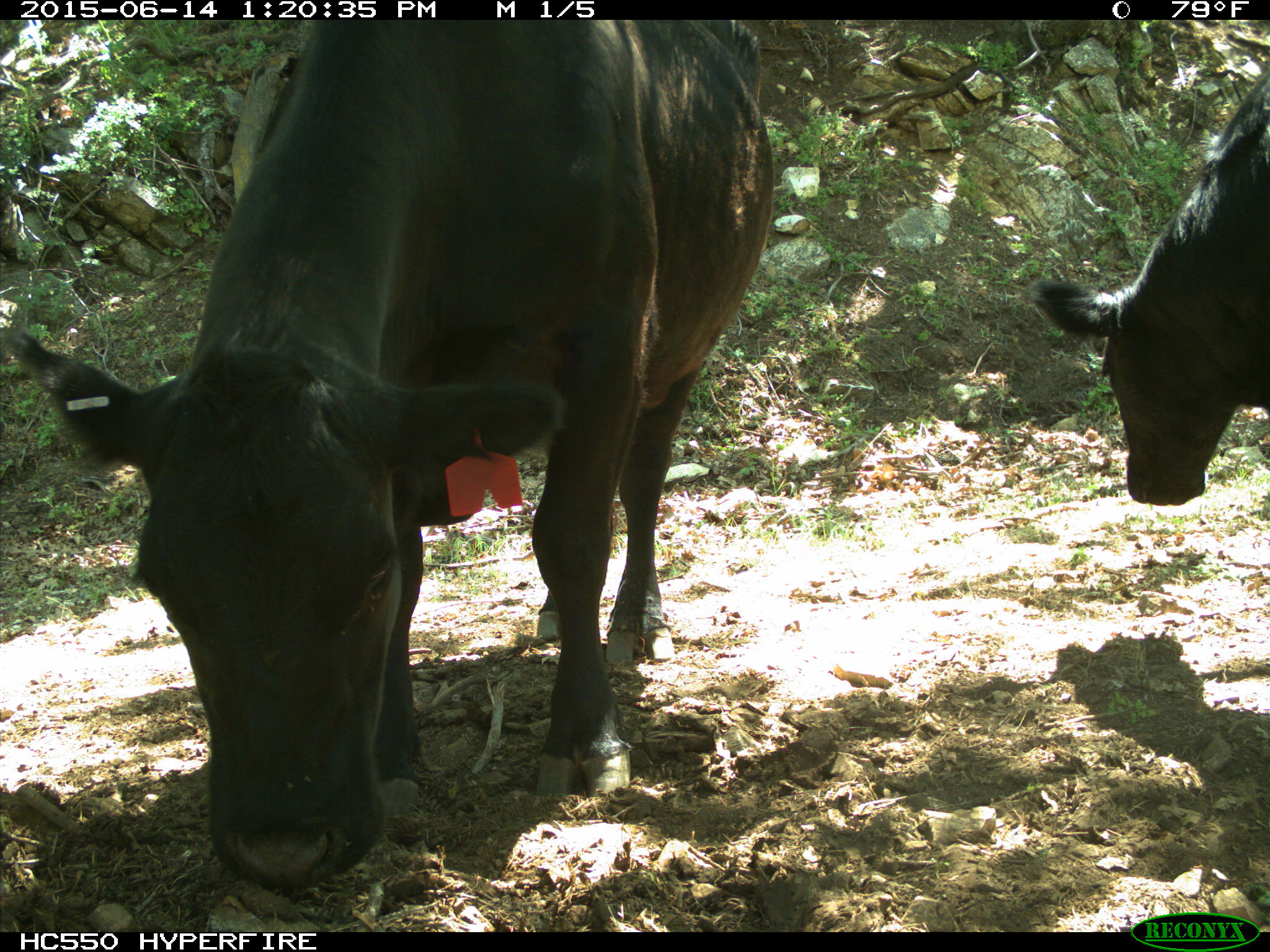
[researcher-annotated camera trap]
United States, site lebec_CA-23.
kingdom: Animalia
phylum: Chordata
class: Mammalia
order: Artiodactyla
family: Bovidae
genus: Bos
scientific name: Bos taurus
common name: domestic cow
Bos taurus (domestic cow).